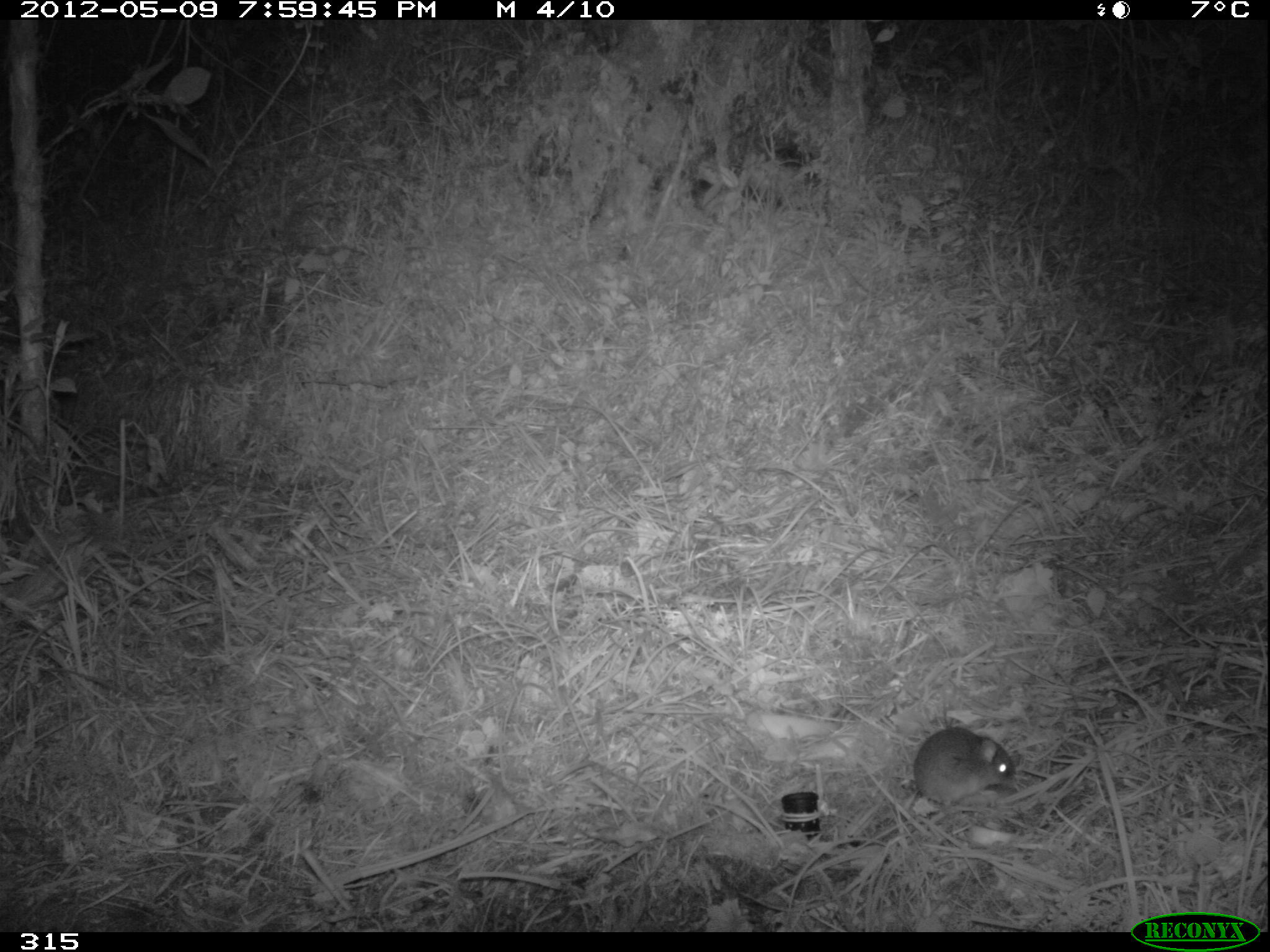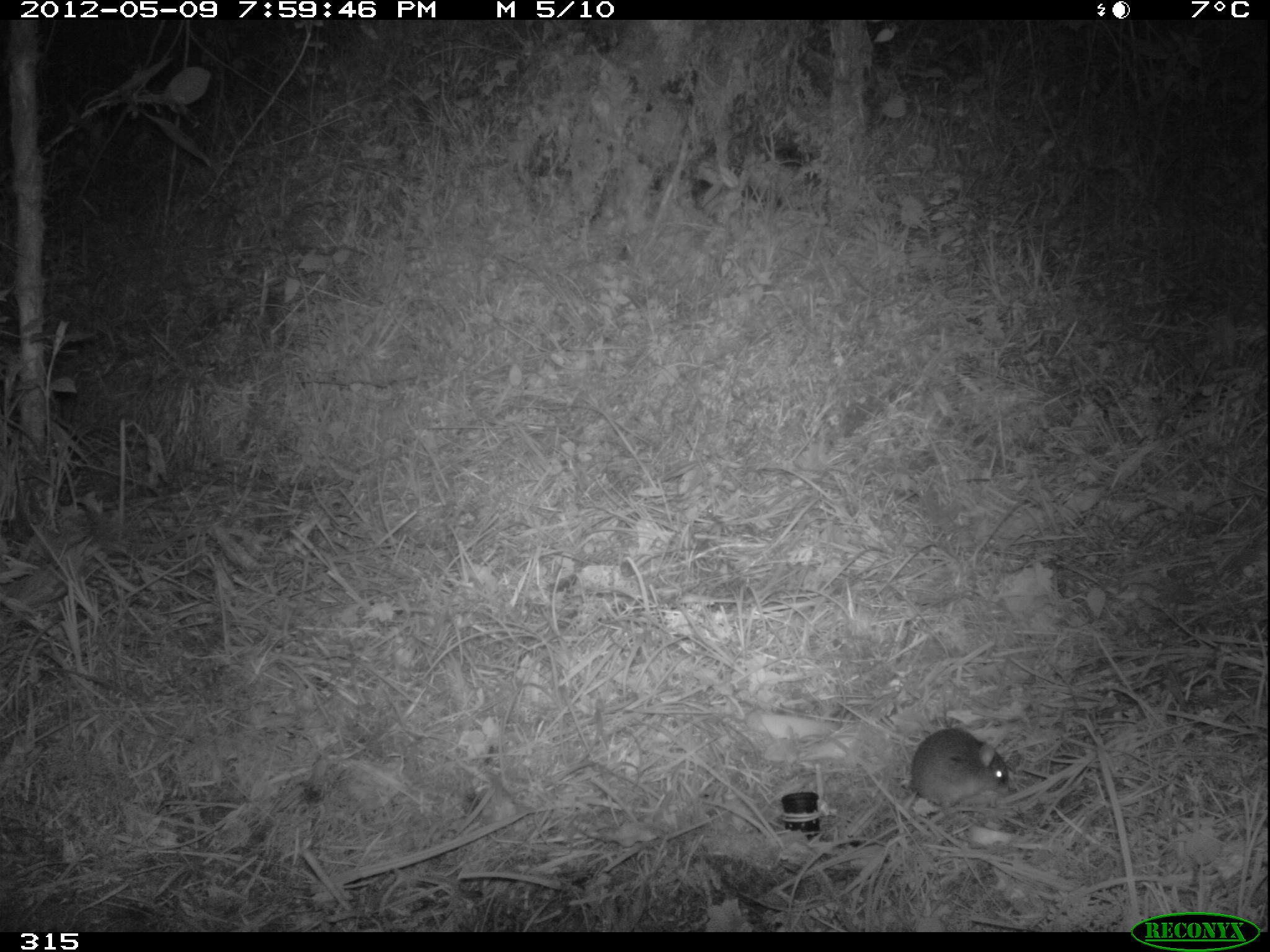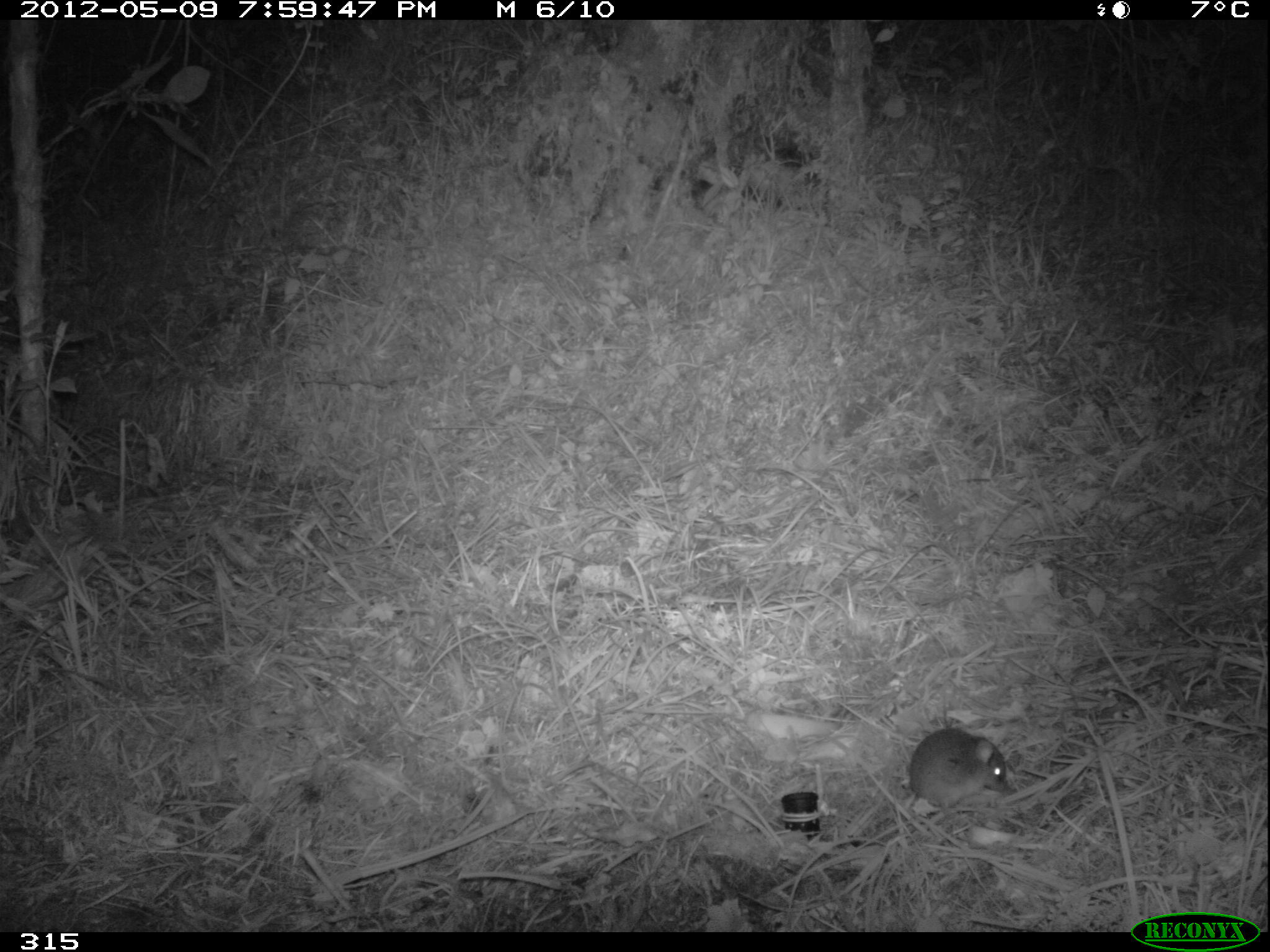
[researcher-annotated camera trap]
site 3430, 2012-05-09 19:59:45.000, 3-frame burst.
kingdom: Animalia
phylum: Chordata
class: Mammalia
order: Rodentia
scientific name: Rodentia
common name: rodents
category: unknown rodent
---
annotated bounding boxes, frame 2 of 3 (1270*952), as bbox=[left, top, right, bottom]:
unknown rodent: bbox=[911, 728, 1008, 807]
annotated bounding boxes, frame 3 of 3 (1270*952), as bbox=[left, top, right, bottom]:
unknown rodent: bbox=[909, 727, 1006, 810]